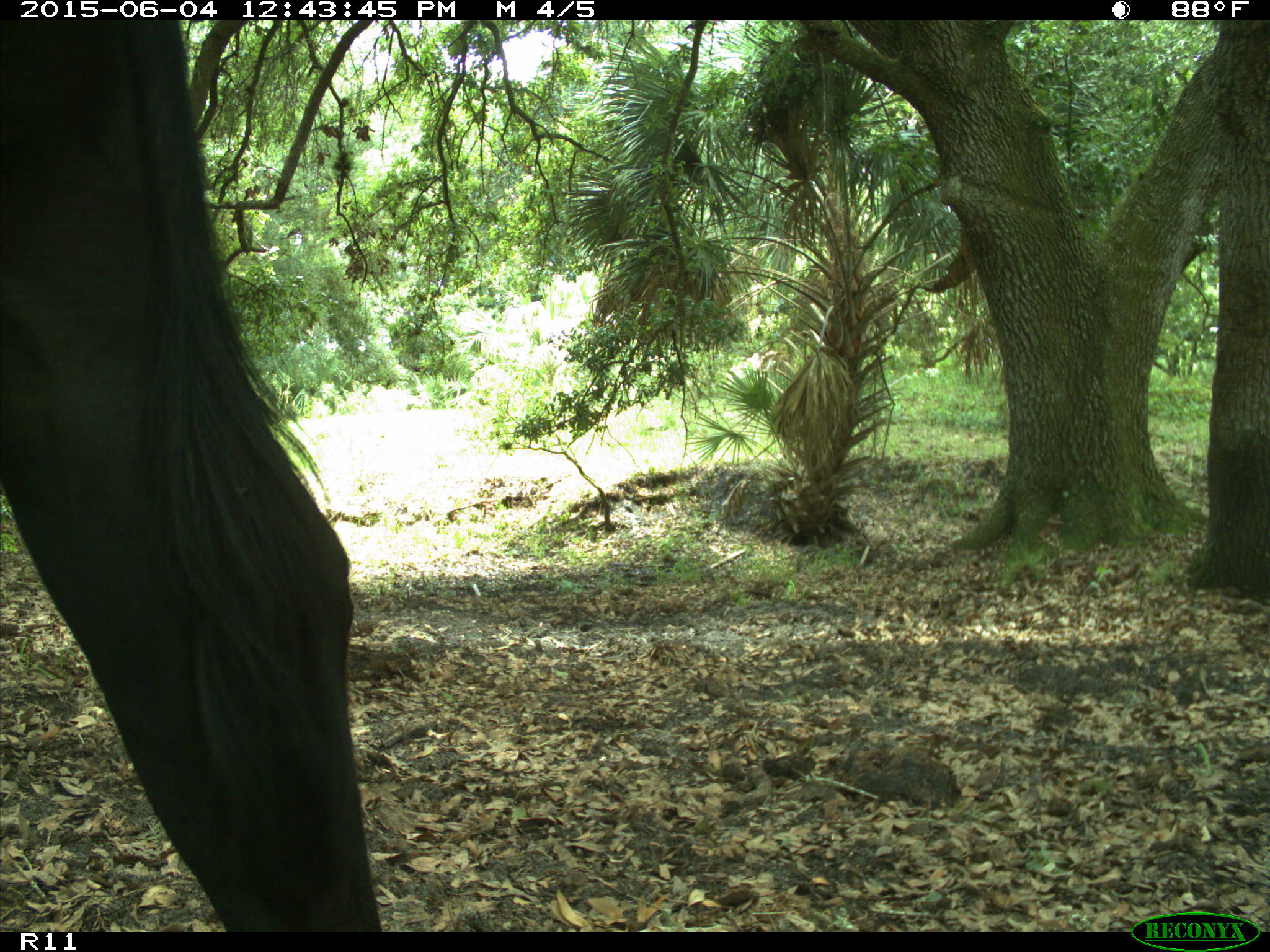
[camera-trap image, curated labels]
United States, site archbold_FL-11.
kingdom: Animalia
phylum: Chordata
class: Mammalia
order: Artiodactyla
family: Bovidae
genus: Bos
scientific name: Bos taurus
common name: domestic cow